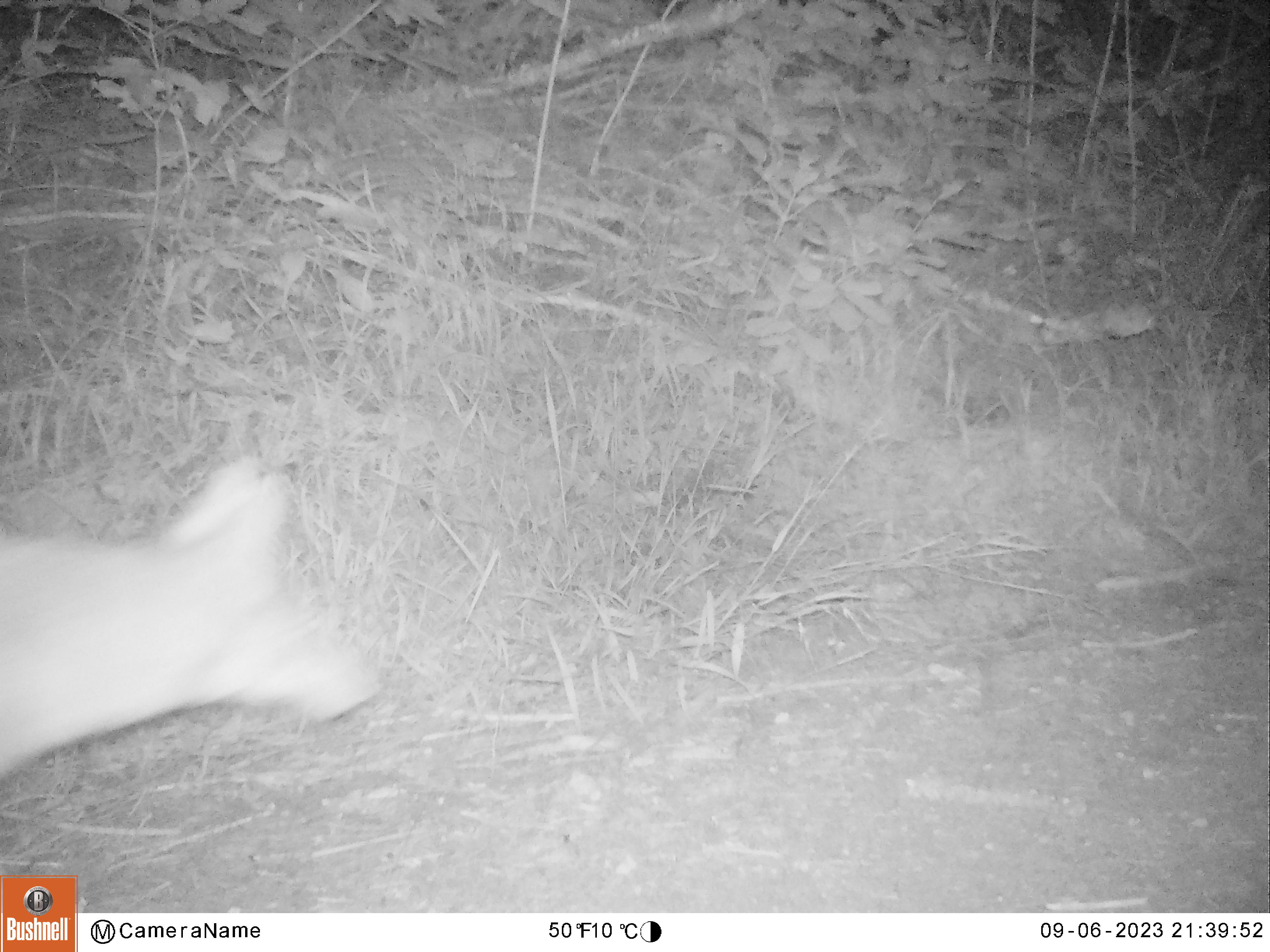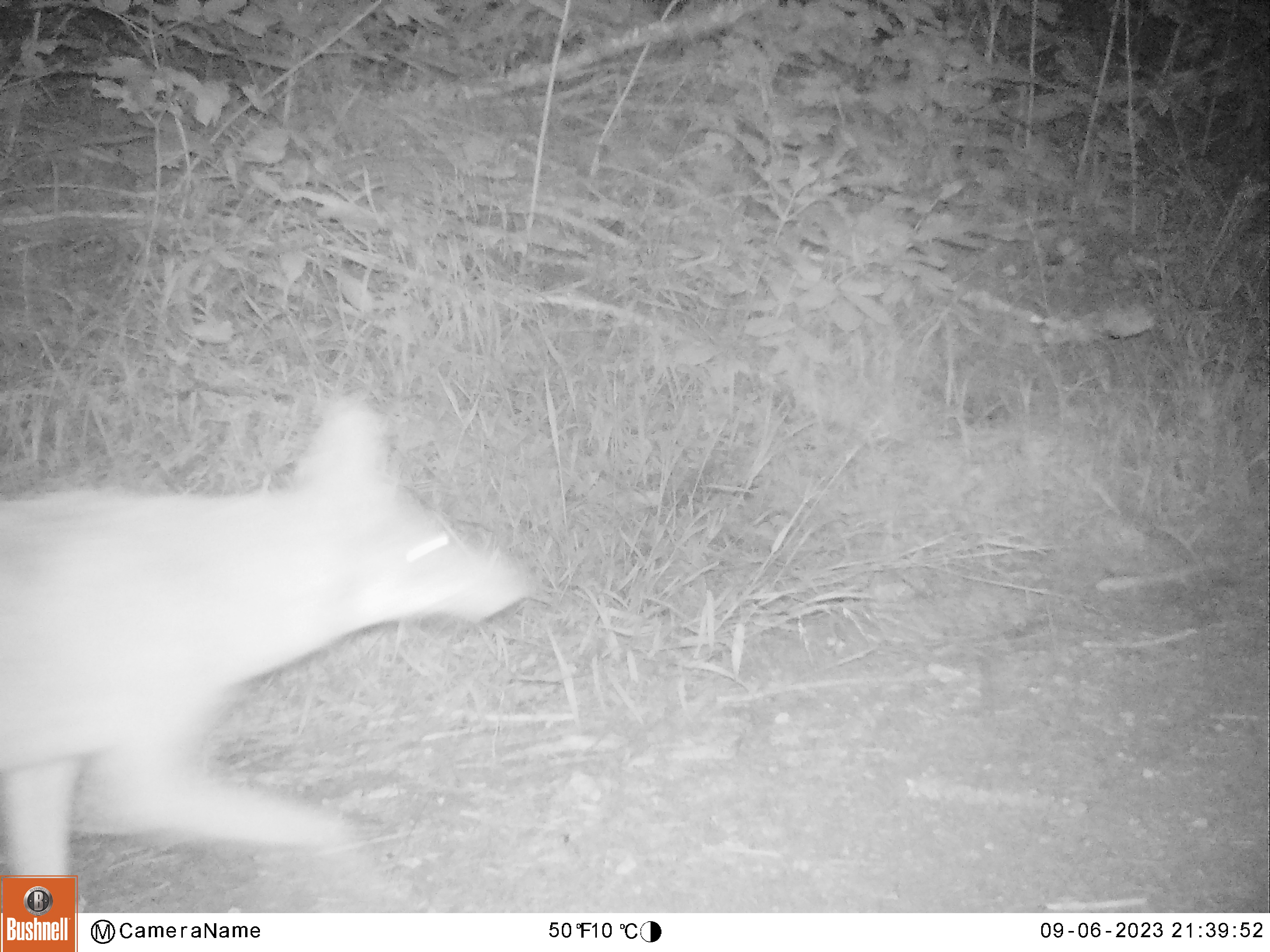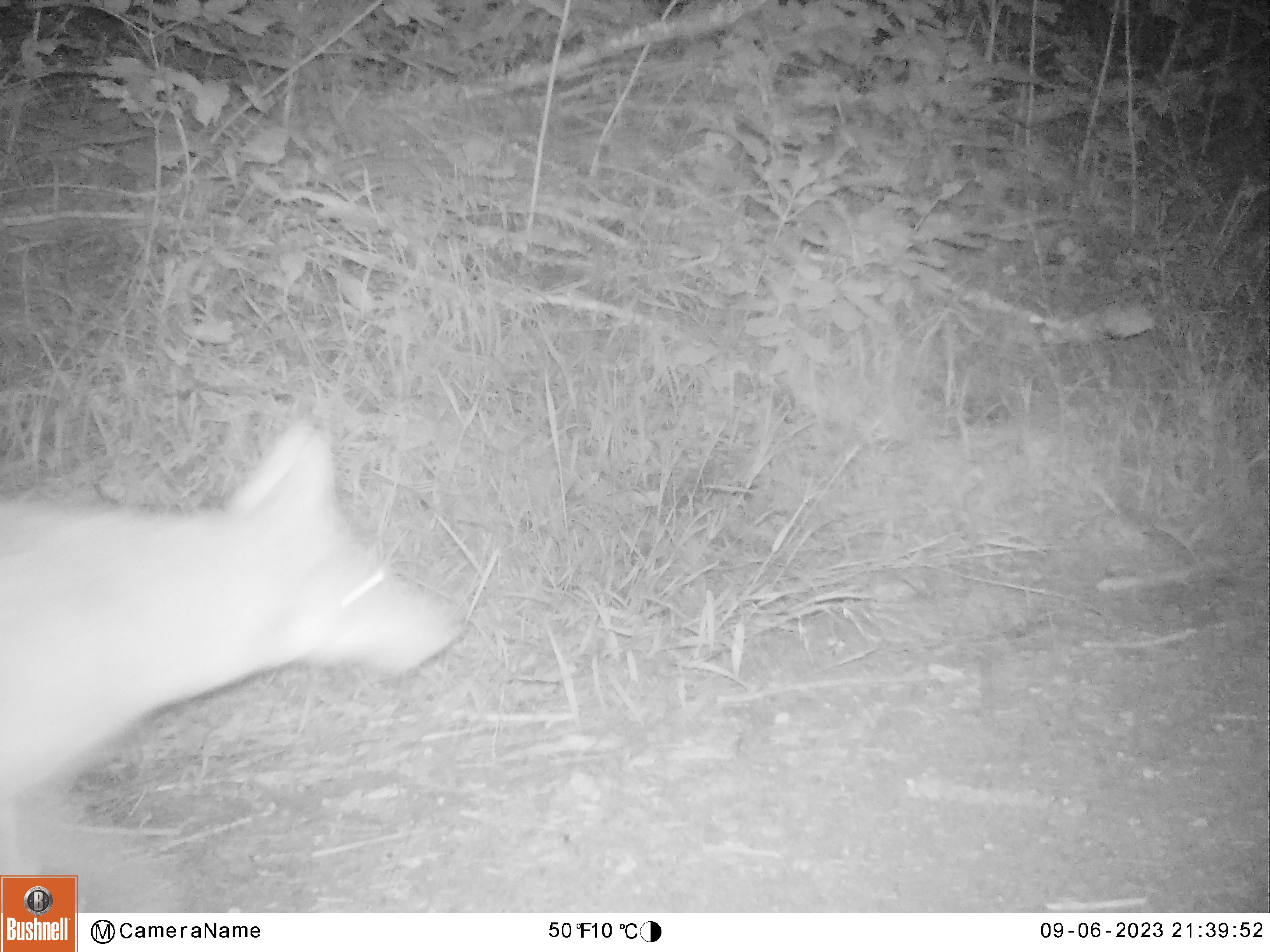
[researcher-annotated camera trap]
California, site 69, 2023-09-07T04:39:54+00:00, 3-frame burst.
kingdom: Animalia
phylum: Chordata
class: Mammalia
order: Carnivora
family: Canidae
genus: Canis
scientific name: Canis latrans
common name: coyote